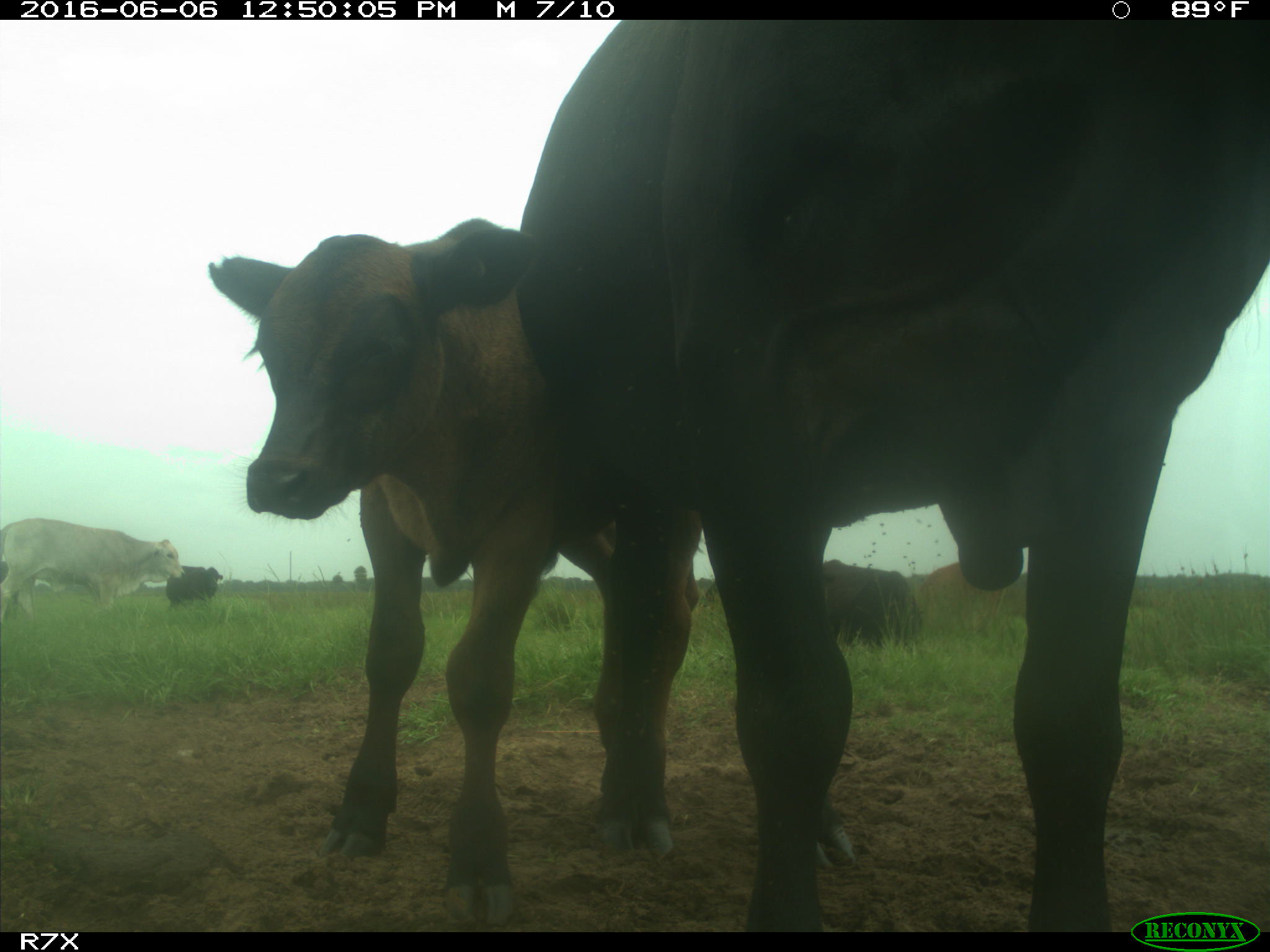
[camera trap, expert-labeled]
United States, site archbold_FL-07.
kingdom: Animalia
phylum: Chordata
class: Mammalia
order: Artiodactyla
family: Bovidae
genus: Bos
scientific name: Bos taurus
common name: domestic cow